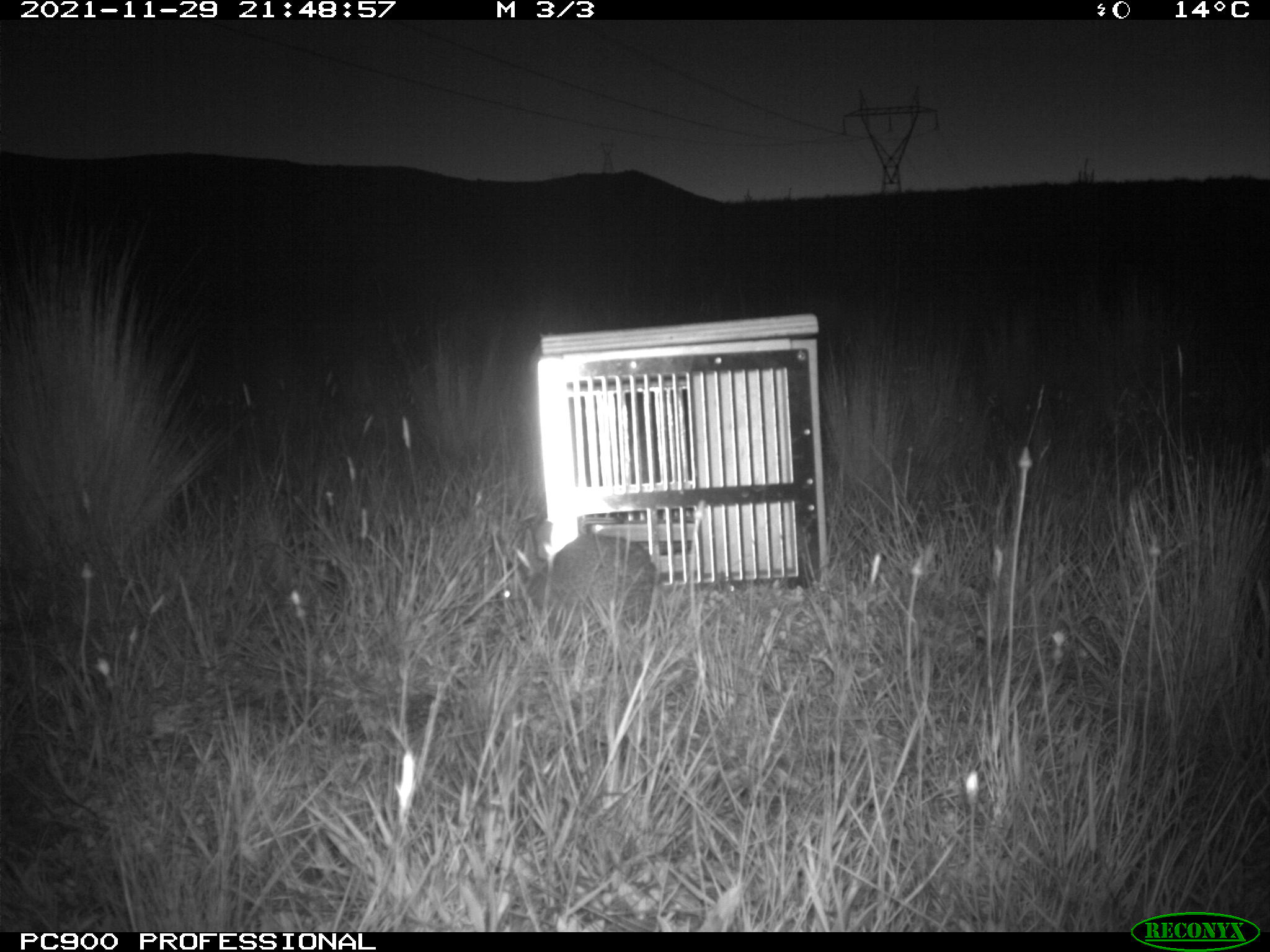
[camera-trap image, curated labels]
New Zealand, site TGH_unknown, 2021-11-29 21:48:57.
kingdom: Animalia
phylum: Chordata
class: Mammalia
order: Lagomorpha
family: Leporidae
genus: Oryctolagus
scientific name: Oryctolagus cuniculus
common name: european rabbit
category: rabbit